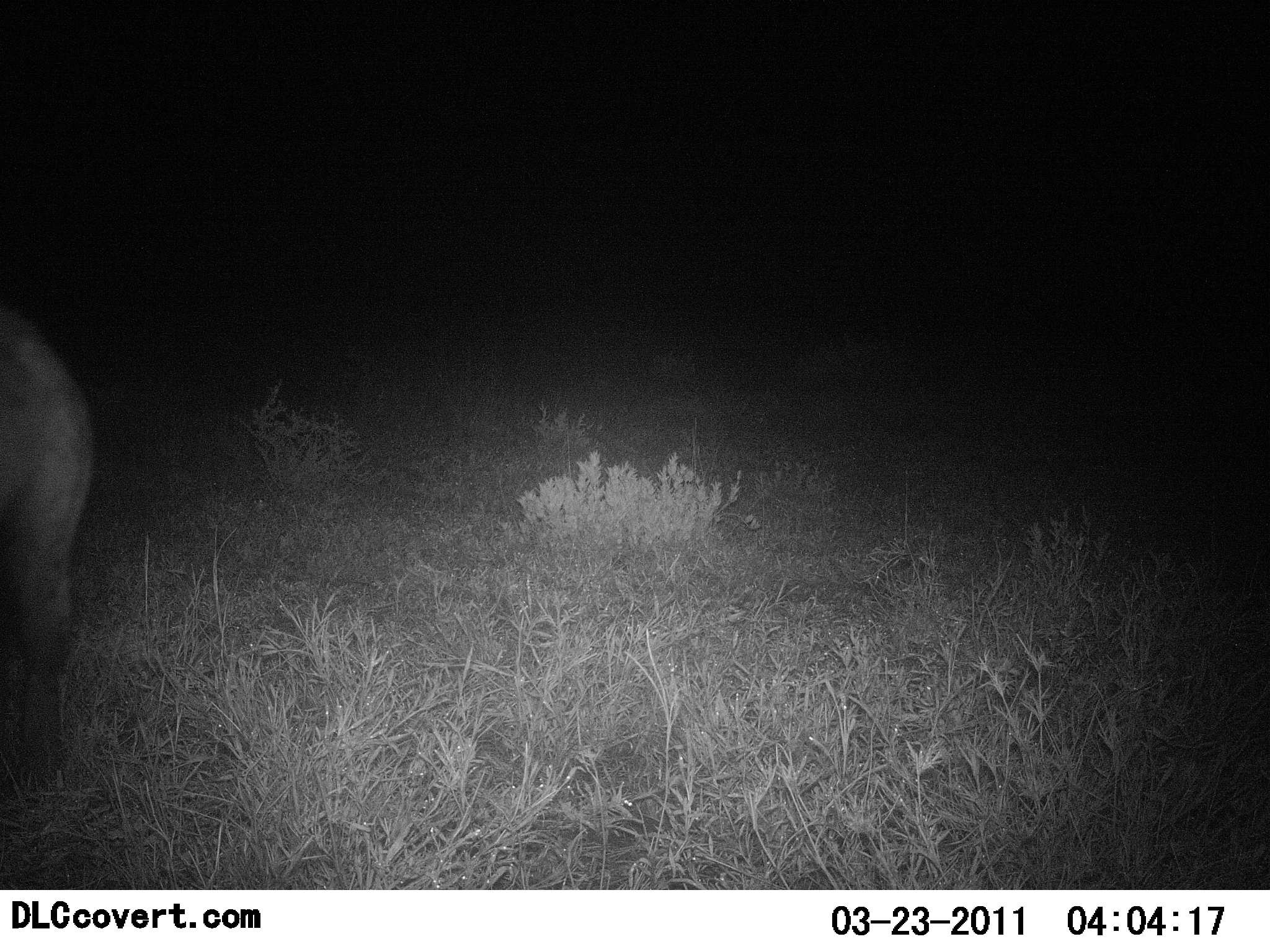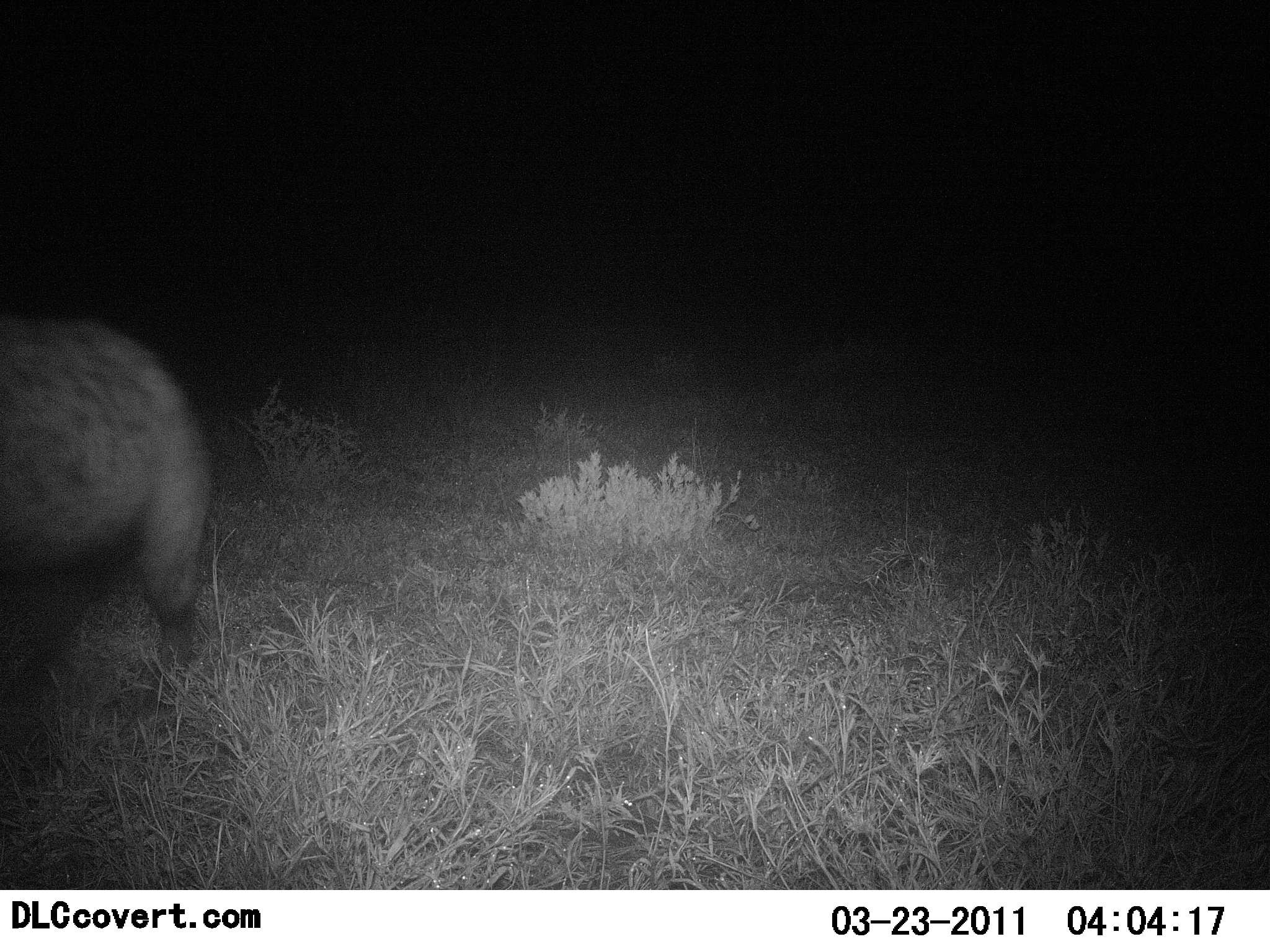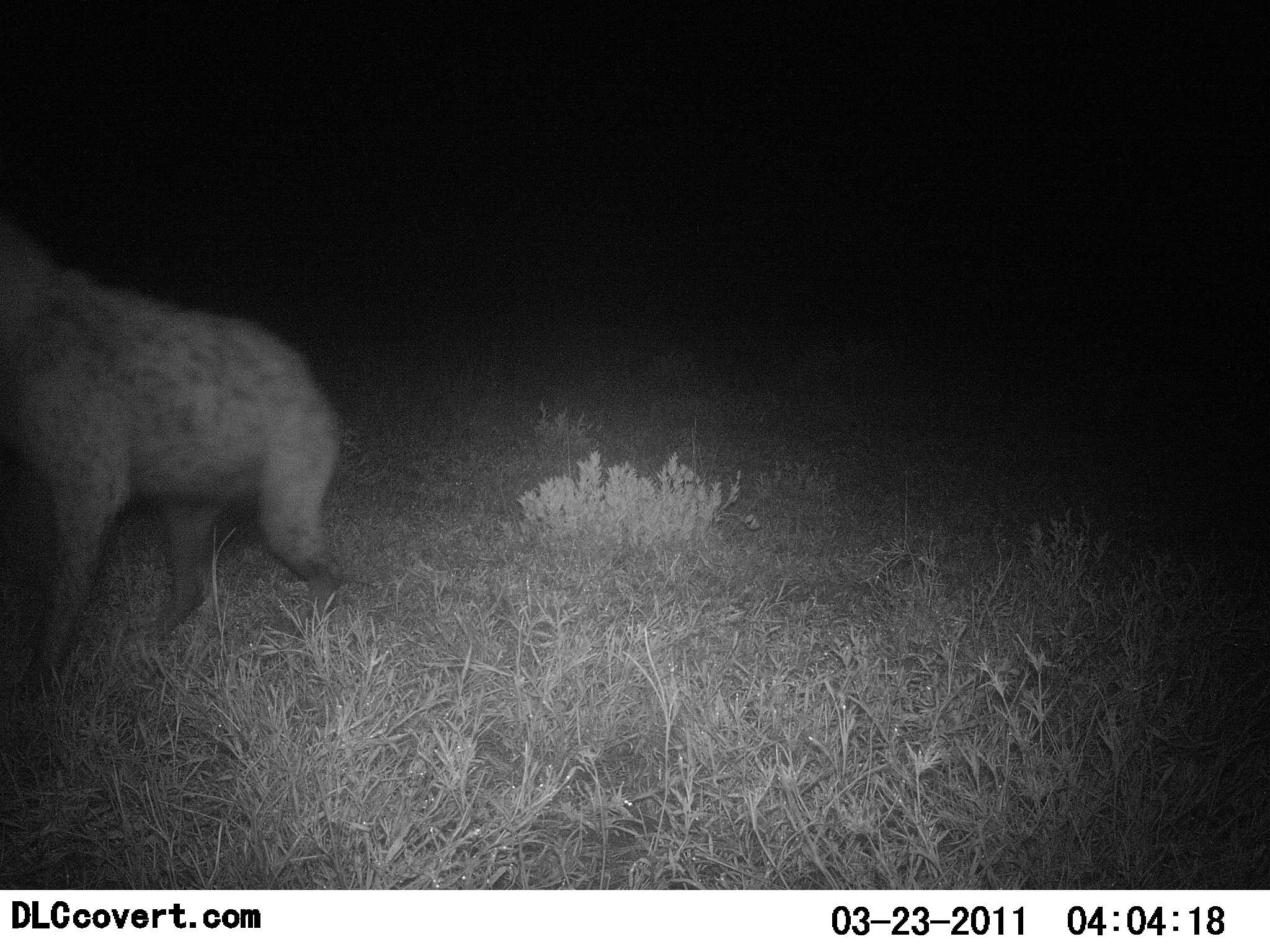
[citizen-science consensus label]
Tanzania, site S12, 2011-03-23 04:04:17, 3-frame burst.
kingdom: Animalia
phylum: Chordata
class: Mammalia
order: Carnivora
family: Hyaenidae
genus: Crocuta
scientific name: Crocuta crocuta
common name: spotted hyena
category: hyenaspotted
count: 1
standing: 9%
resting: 0%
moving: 100%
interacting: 0%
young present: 0%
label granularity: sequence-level